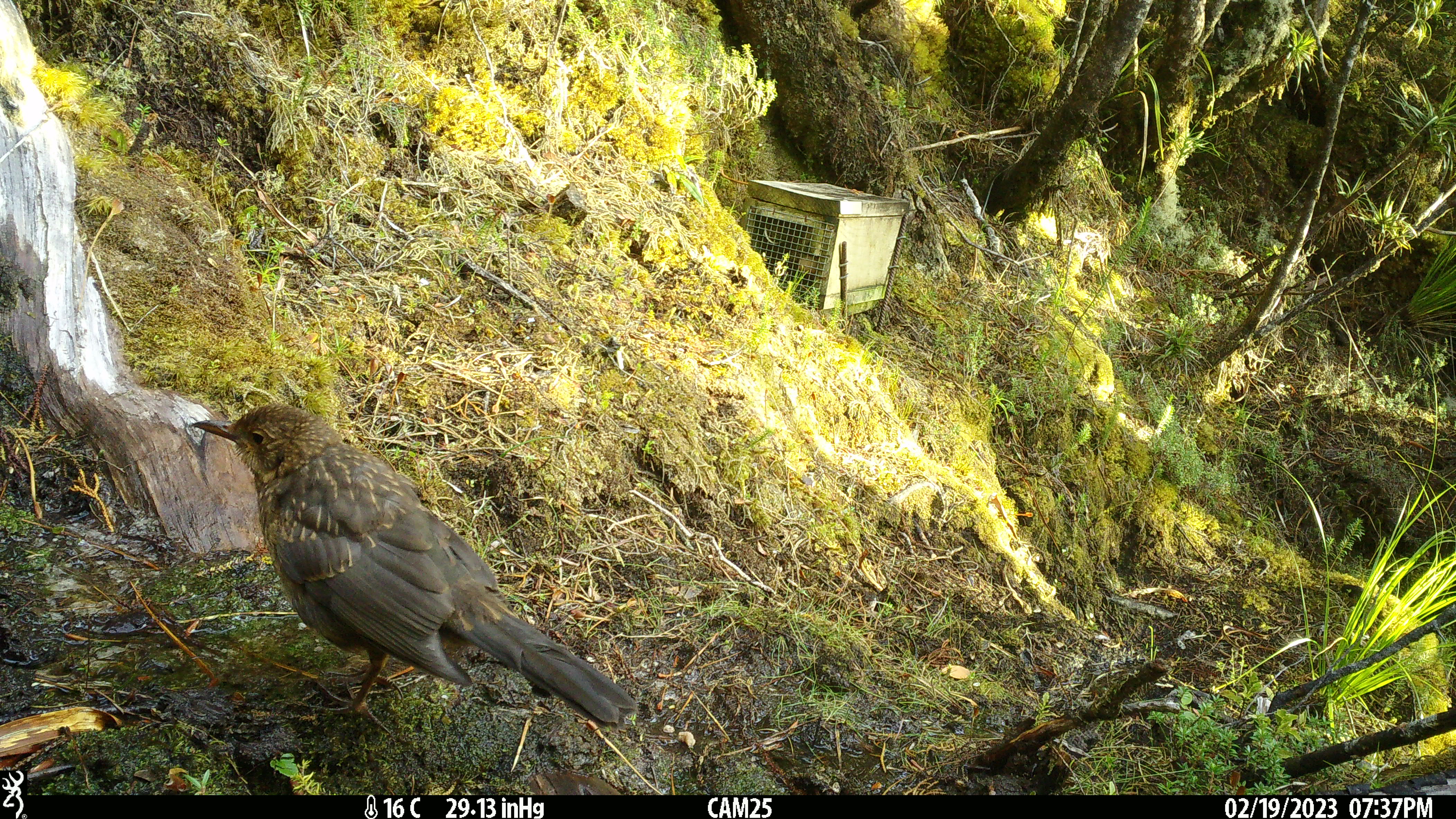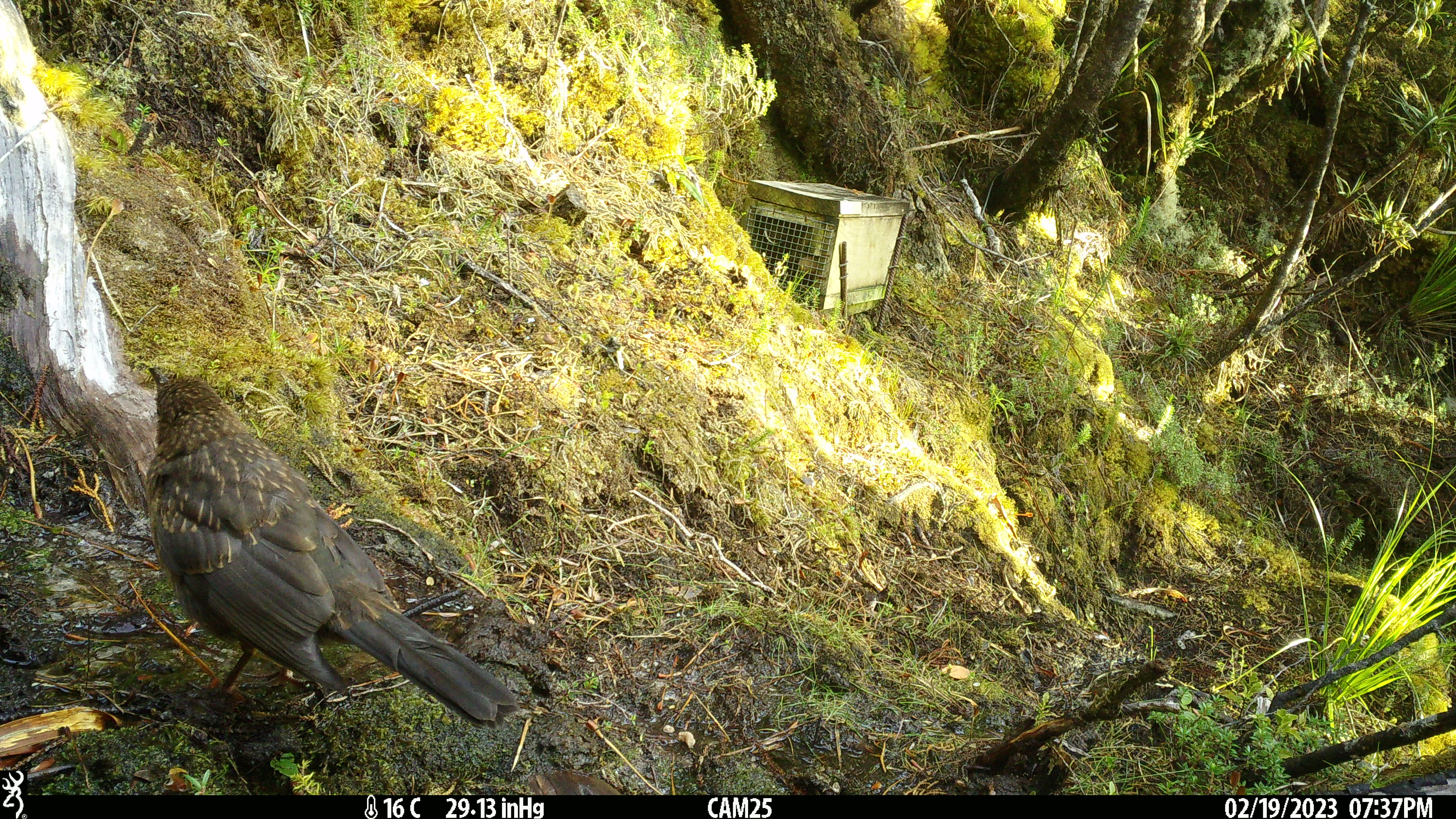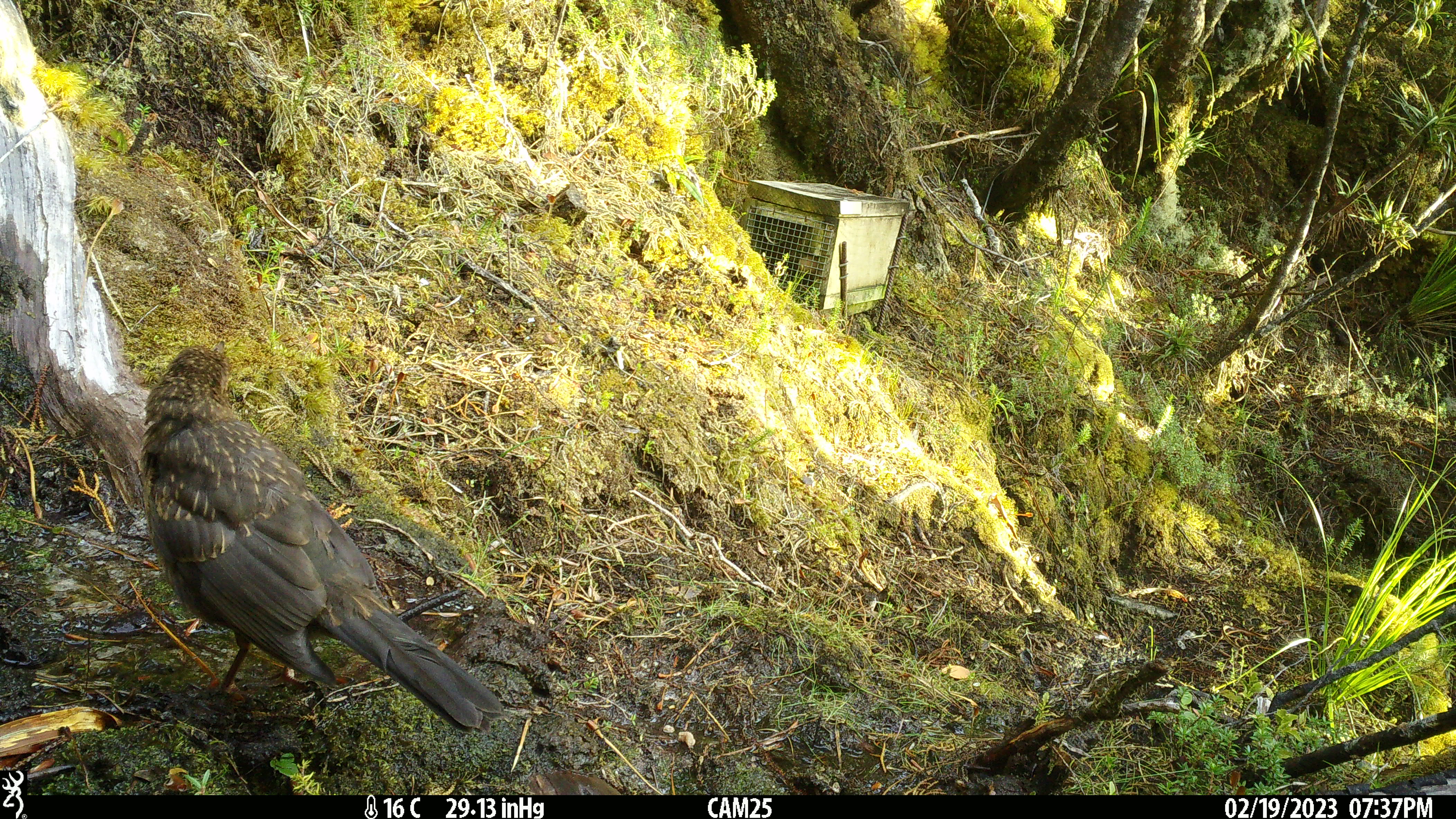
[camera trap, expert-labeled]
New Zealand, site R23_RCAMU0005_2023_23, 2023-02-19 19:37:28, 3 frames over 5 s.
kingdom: Animalia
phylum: Chordata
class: Aves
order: Passeriformes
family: Turdidae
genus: Turdus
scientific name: Turdus merula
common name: eurasian blackbird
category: blackbird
Blackbird (eurasian blackbird) (Turdus merula).